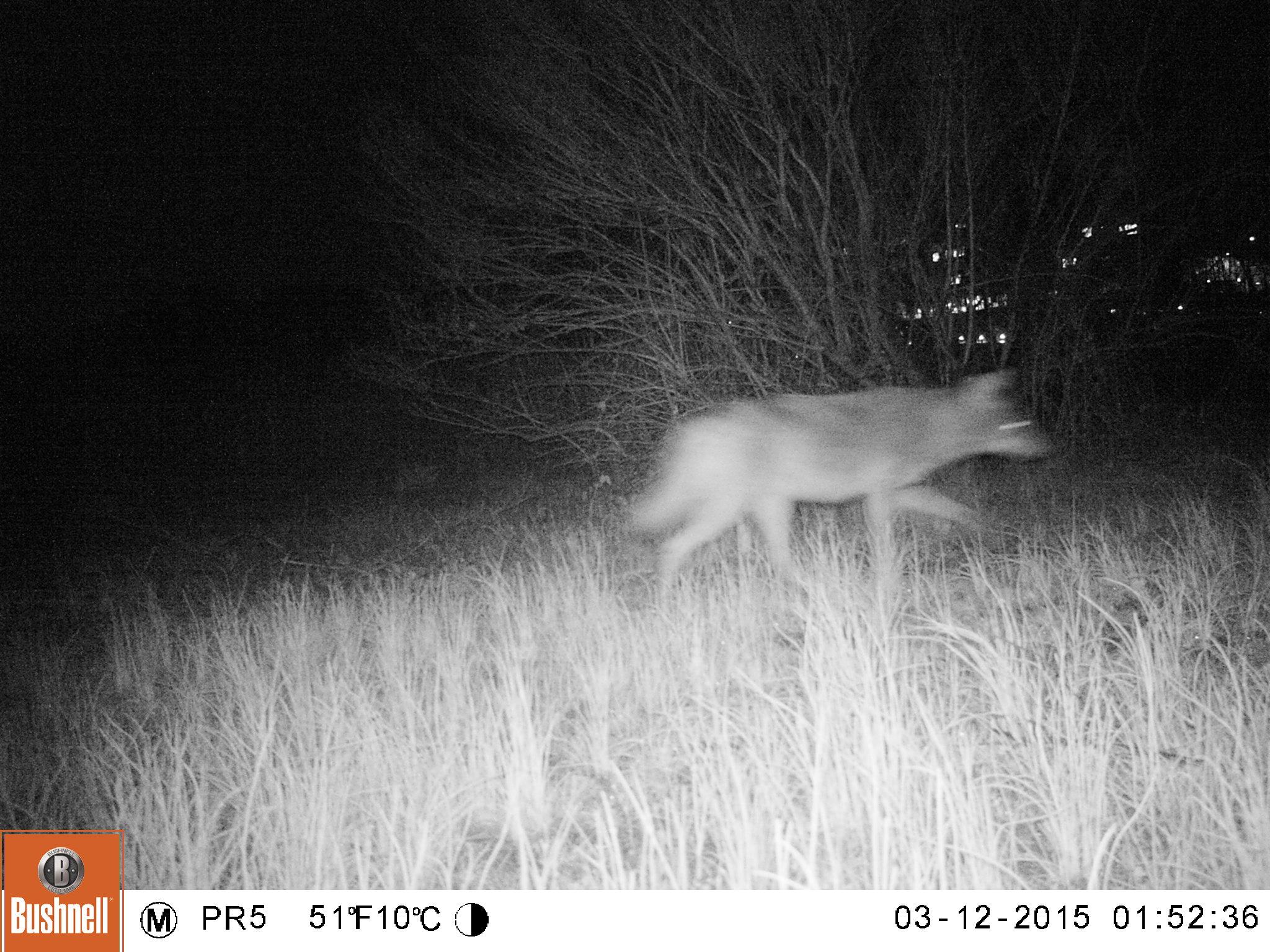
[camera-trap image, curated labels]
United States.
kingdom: Animalia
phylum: Chordata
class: Mammalia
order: Carnivora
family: Canidae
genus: Canis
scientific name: Canis latrans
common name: coyote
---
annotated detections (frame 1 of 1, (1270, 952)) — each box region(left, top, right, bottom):
Coyote: region(628, 373, 1050, 610)